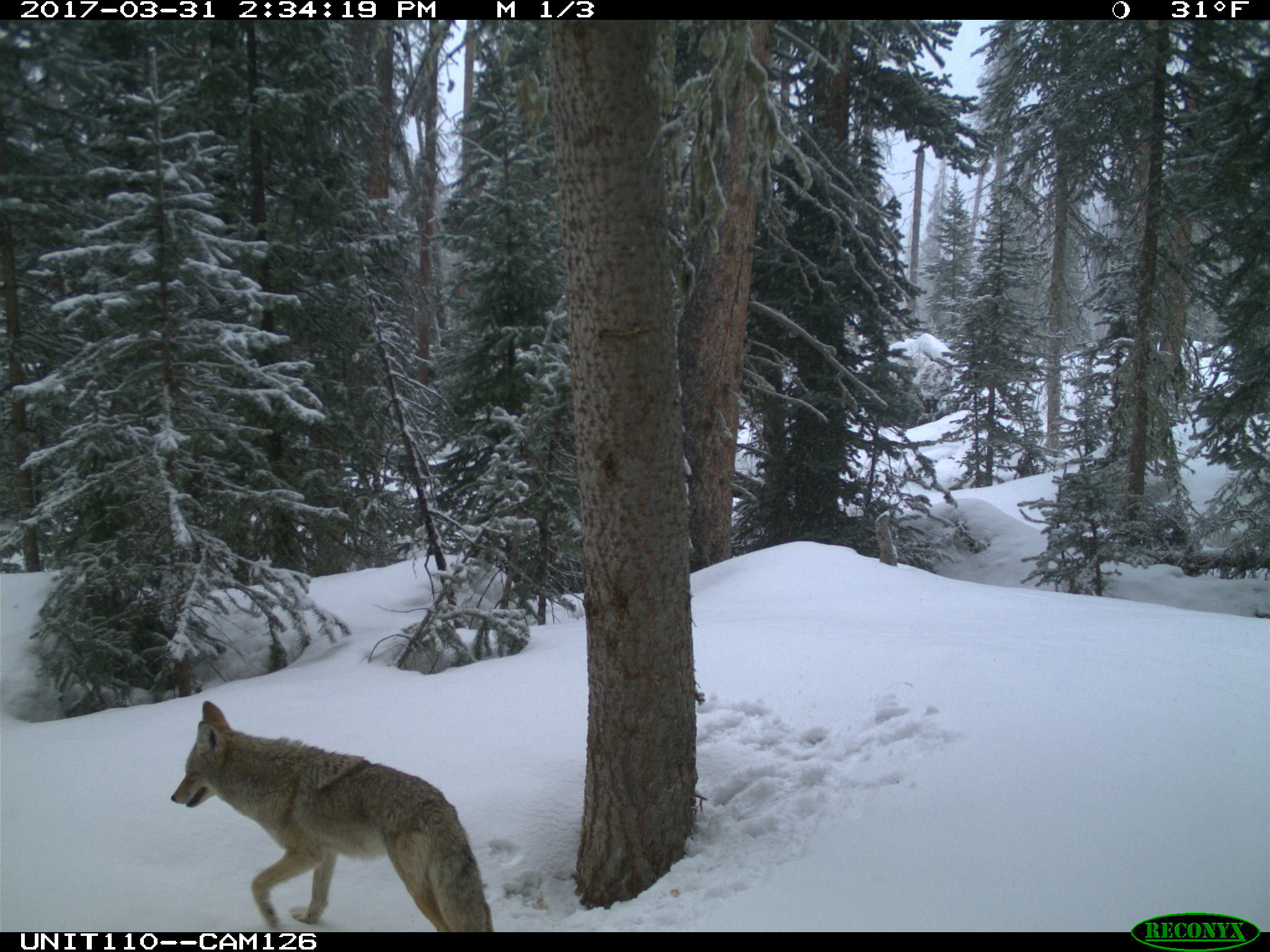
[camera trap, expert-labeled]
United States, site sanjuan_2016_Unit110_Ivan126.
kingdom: Animalia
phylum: Chordata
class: Mammalia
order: Carnivora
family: Canidae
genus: Canis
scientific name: Canis latrans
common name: coyote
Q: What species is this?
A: Canis latrans (coyote).